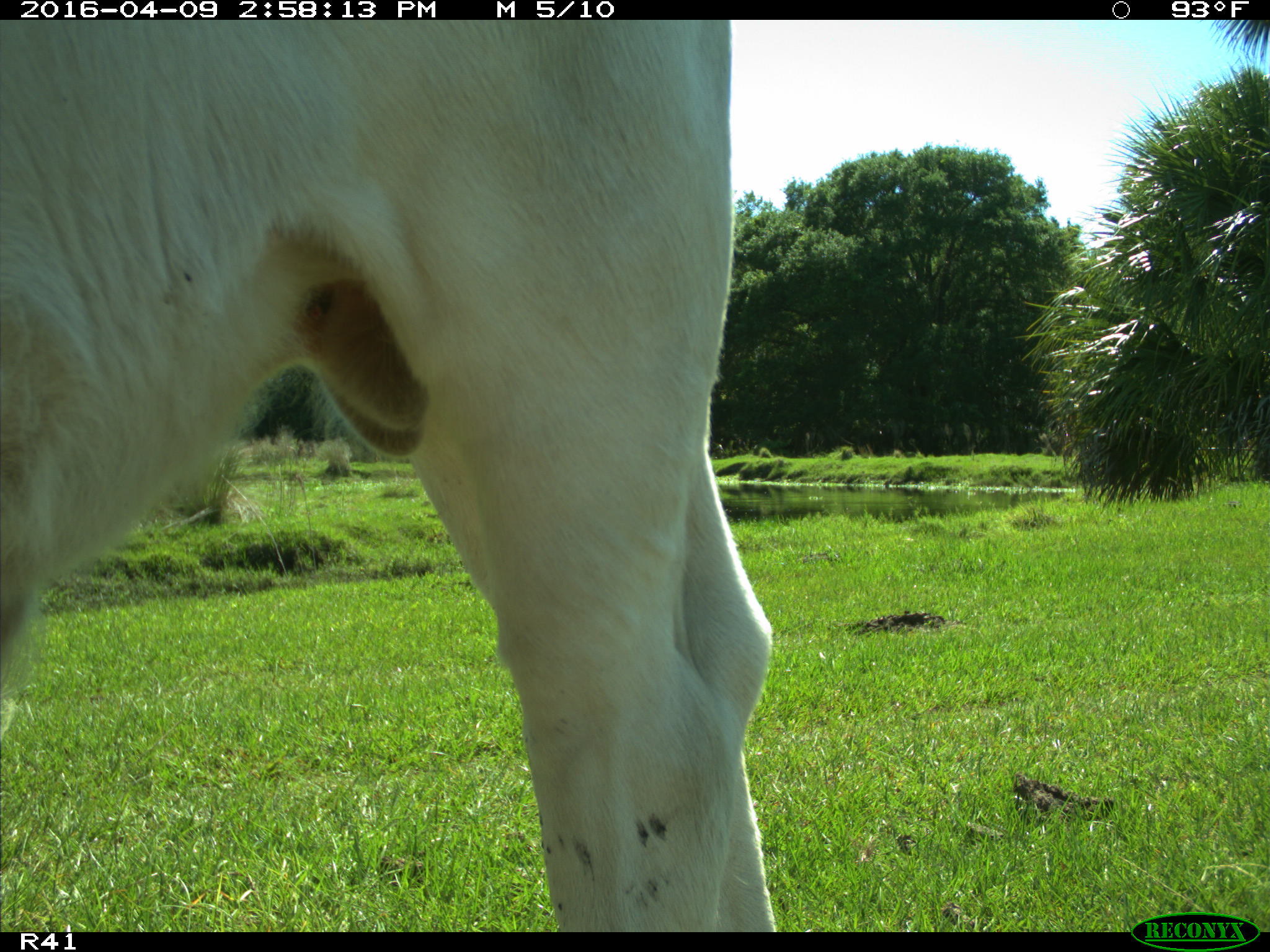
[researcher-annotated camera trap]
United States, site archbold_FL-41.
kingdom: Animalia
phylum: Chordata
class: Mammalia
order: Artiodactyla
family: Bovidae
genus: Bos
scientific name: Bos taurus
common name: domestic cow